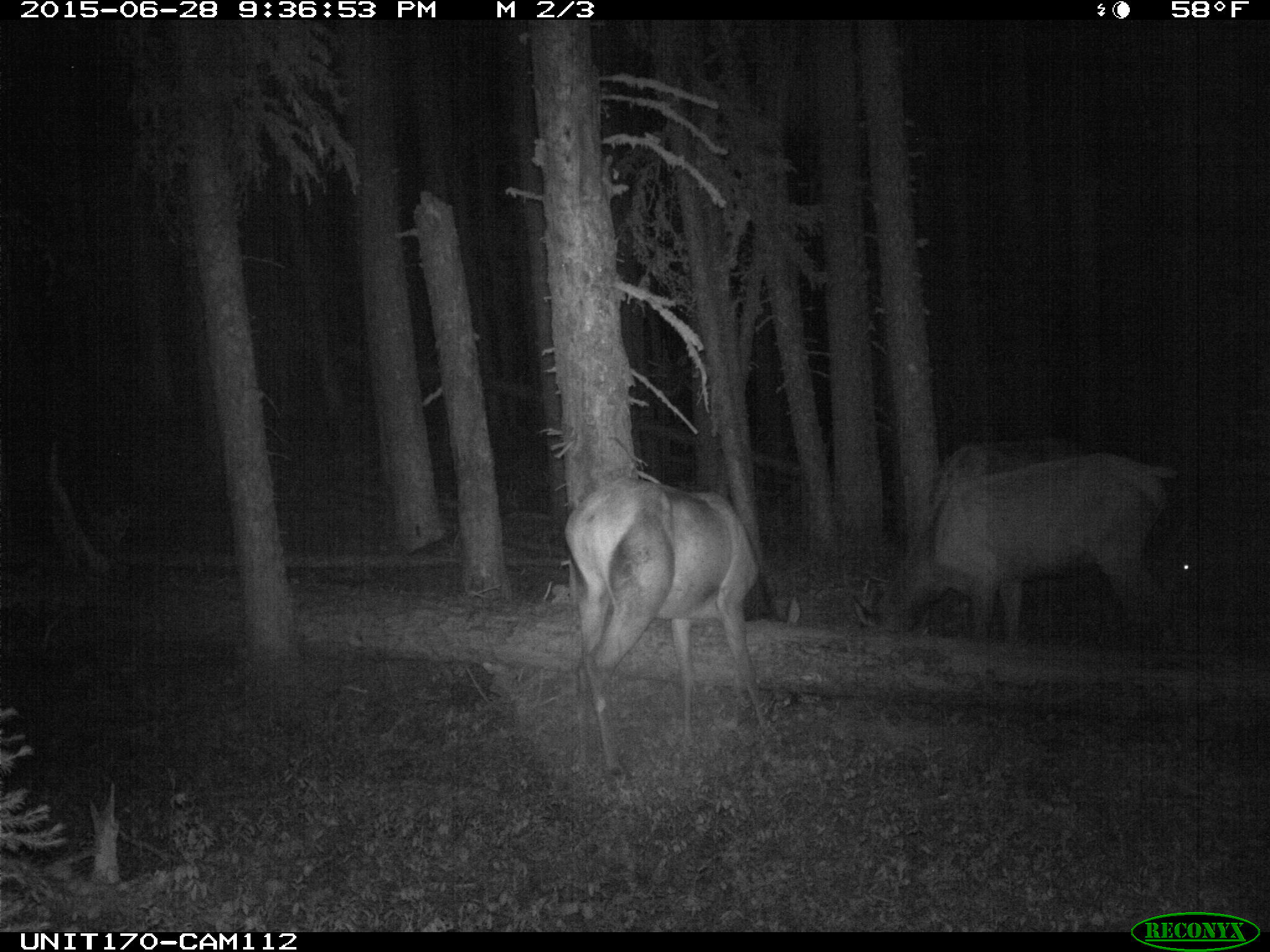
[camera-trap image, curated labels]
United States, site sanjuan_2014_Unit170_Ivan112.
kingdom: Animalia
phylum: Chordata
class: Mammalia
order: Artiodactyla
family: Cervidae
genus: Cervus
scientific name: Cervus elaphus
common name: red deer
Cervus elaphus (red deer).